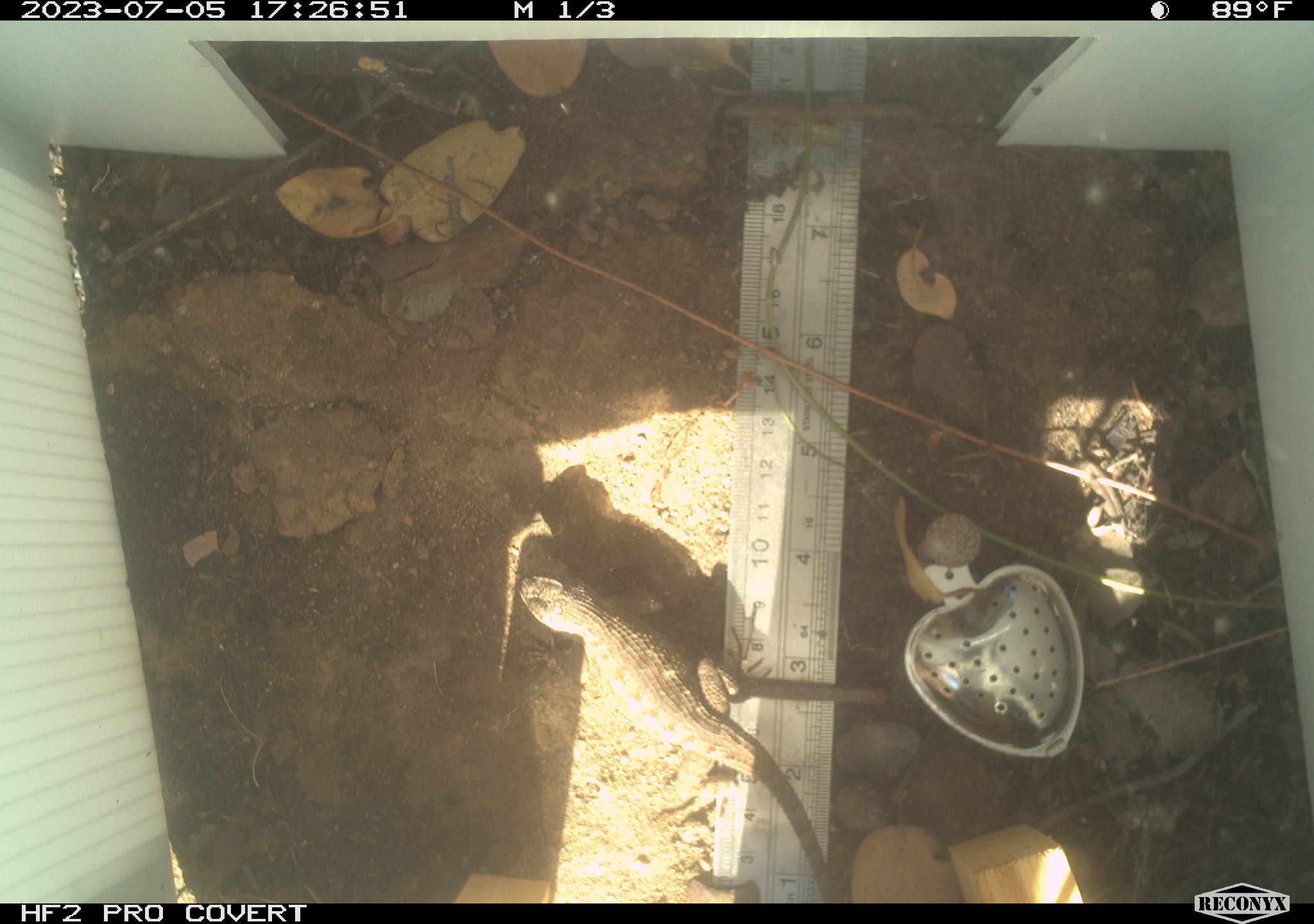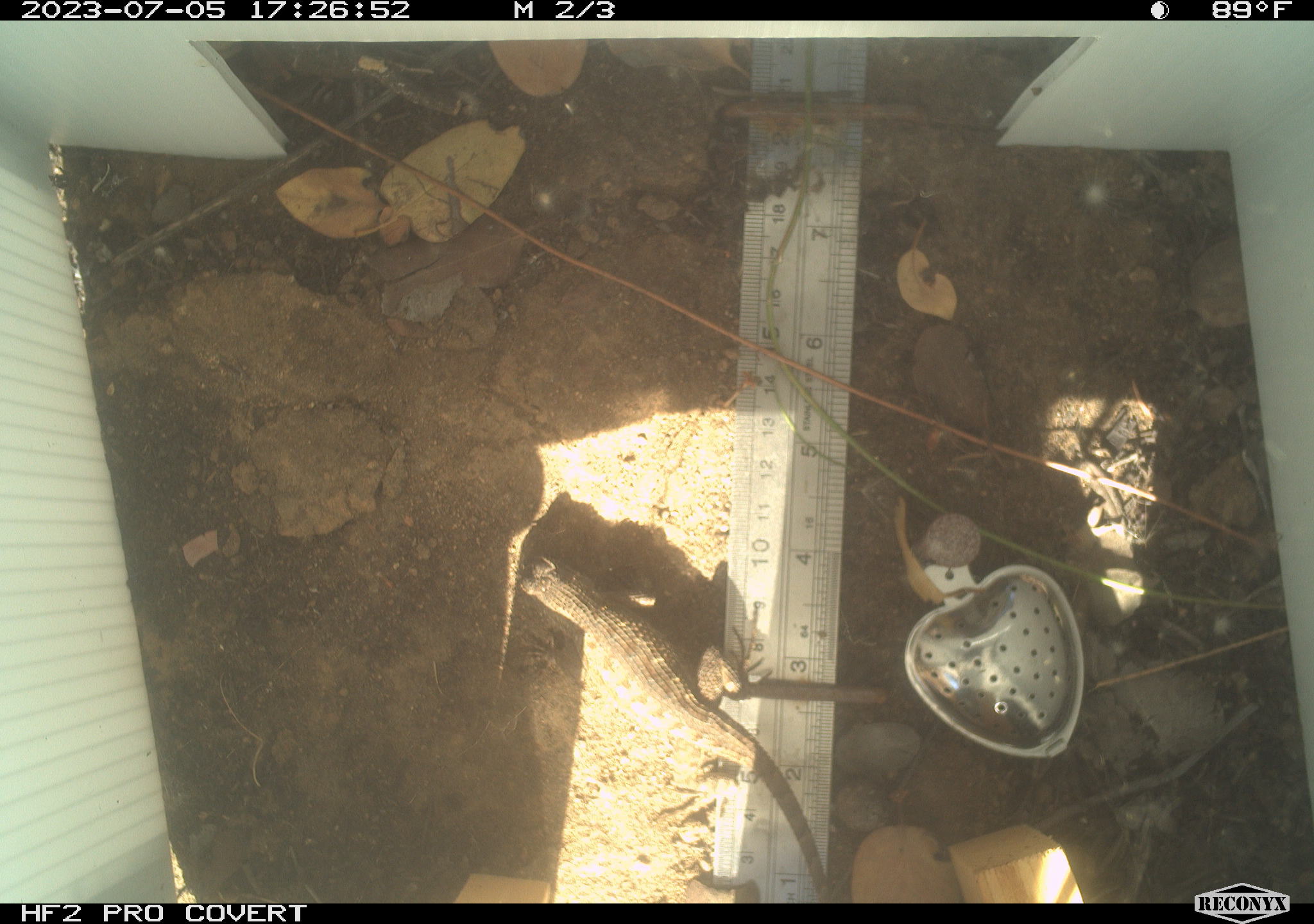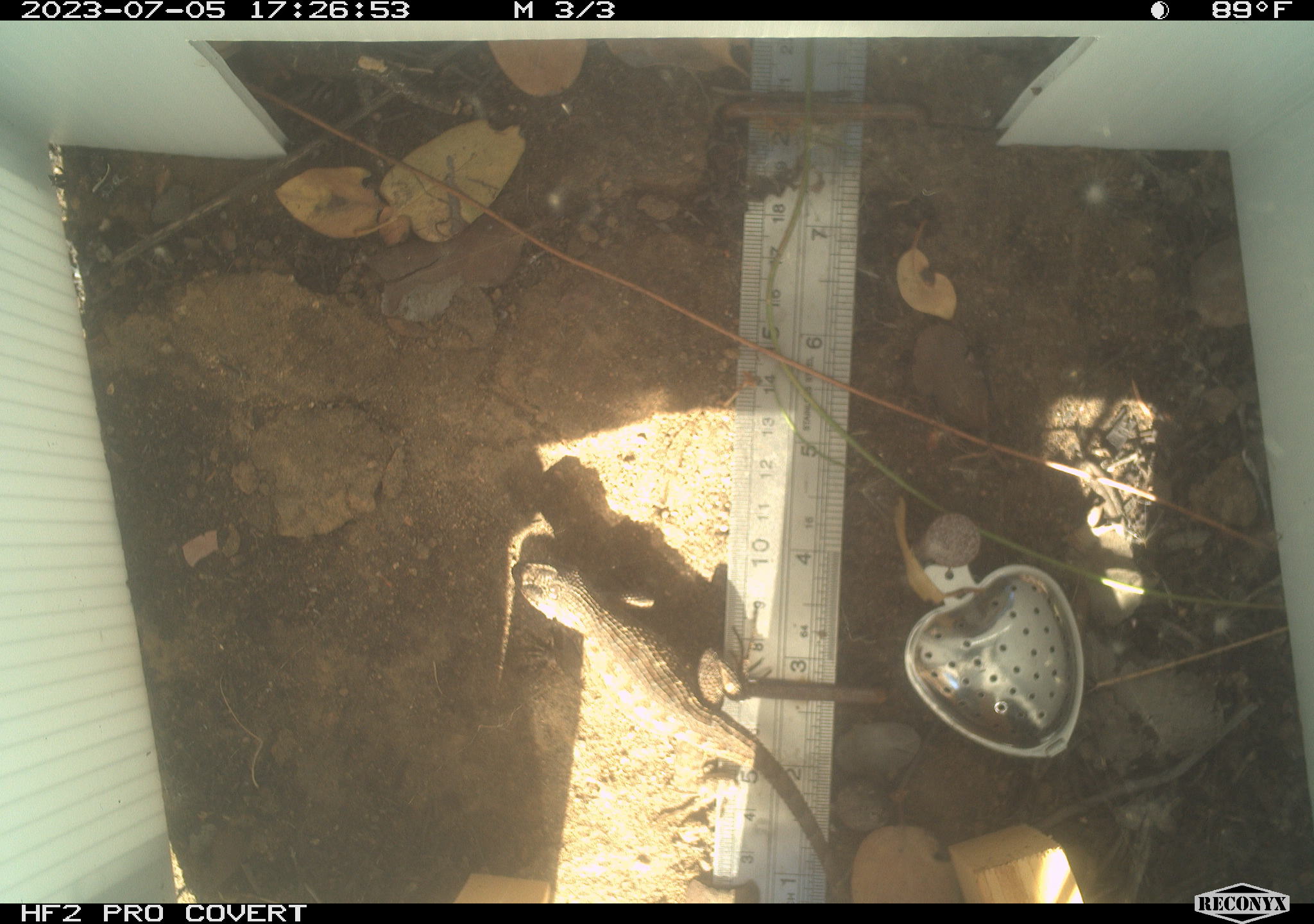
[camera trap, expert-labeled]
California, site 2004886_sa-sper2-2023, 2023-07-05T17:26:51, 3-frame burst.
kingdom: Animalia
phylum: Chordata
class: Reptilia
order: Squamata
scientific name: Squamata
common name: lizards and snakes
Lizards and snakes (Squamata).